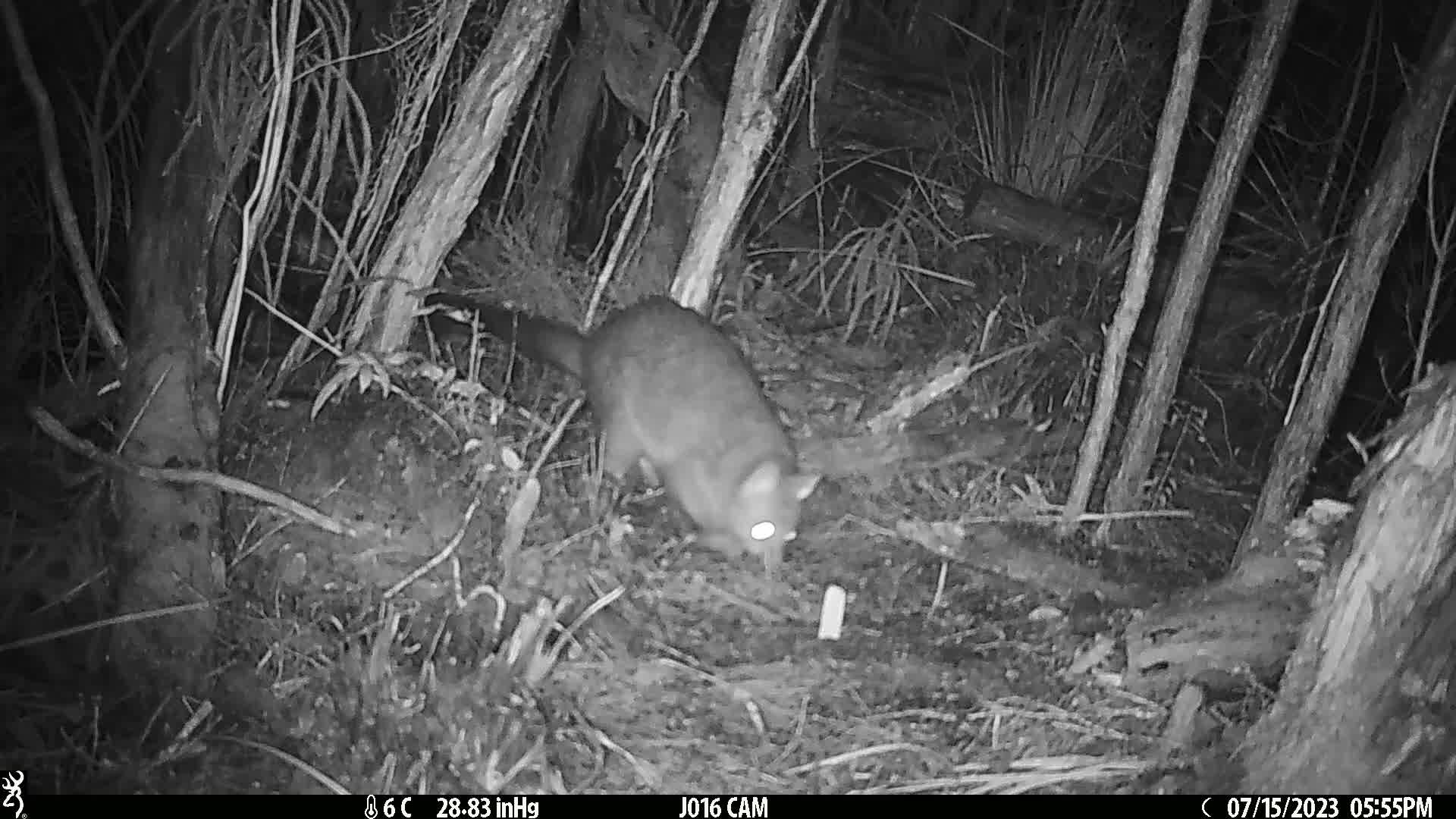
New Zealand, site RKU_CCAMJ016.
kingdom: Animalia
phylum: Chordata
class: Mammalia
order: Diprotodontia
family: Phalangeridae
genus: Trichosurus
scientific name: Trichosurus vulpecula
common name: common brushtail possum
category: possum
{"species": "possum (common brushtail possum) (Trichosurus vulpecula)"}